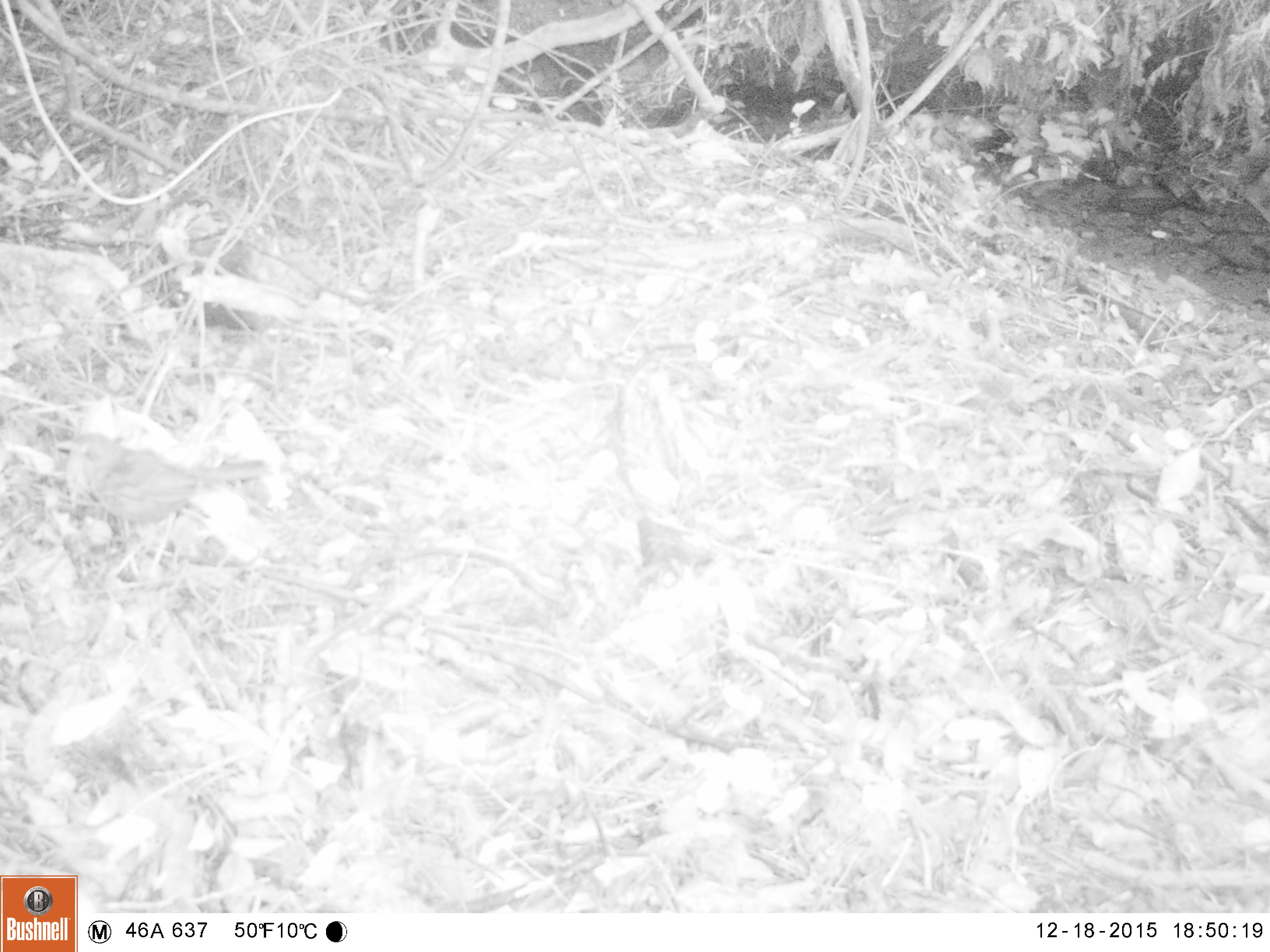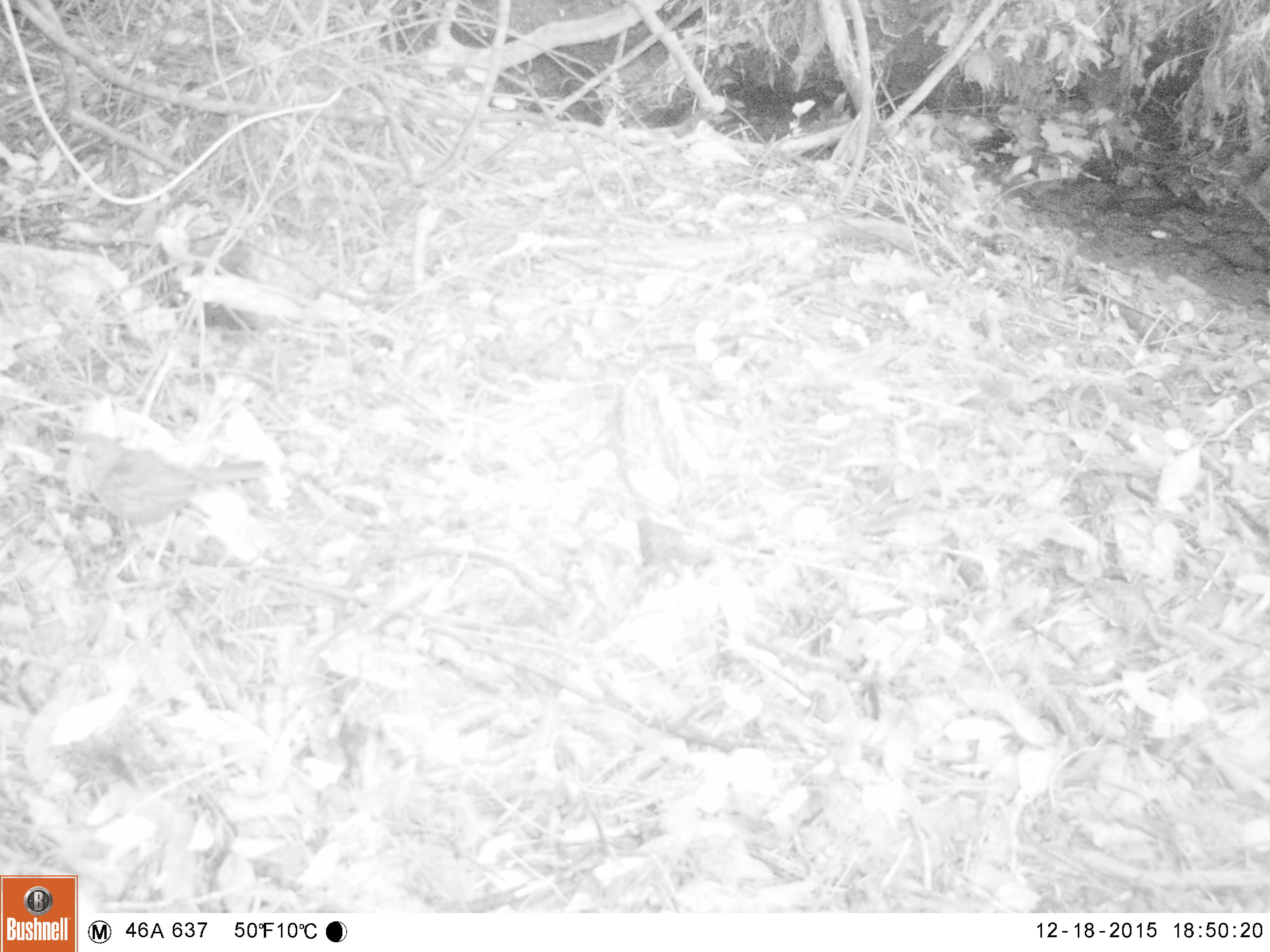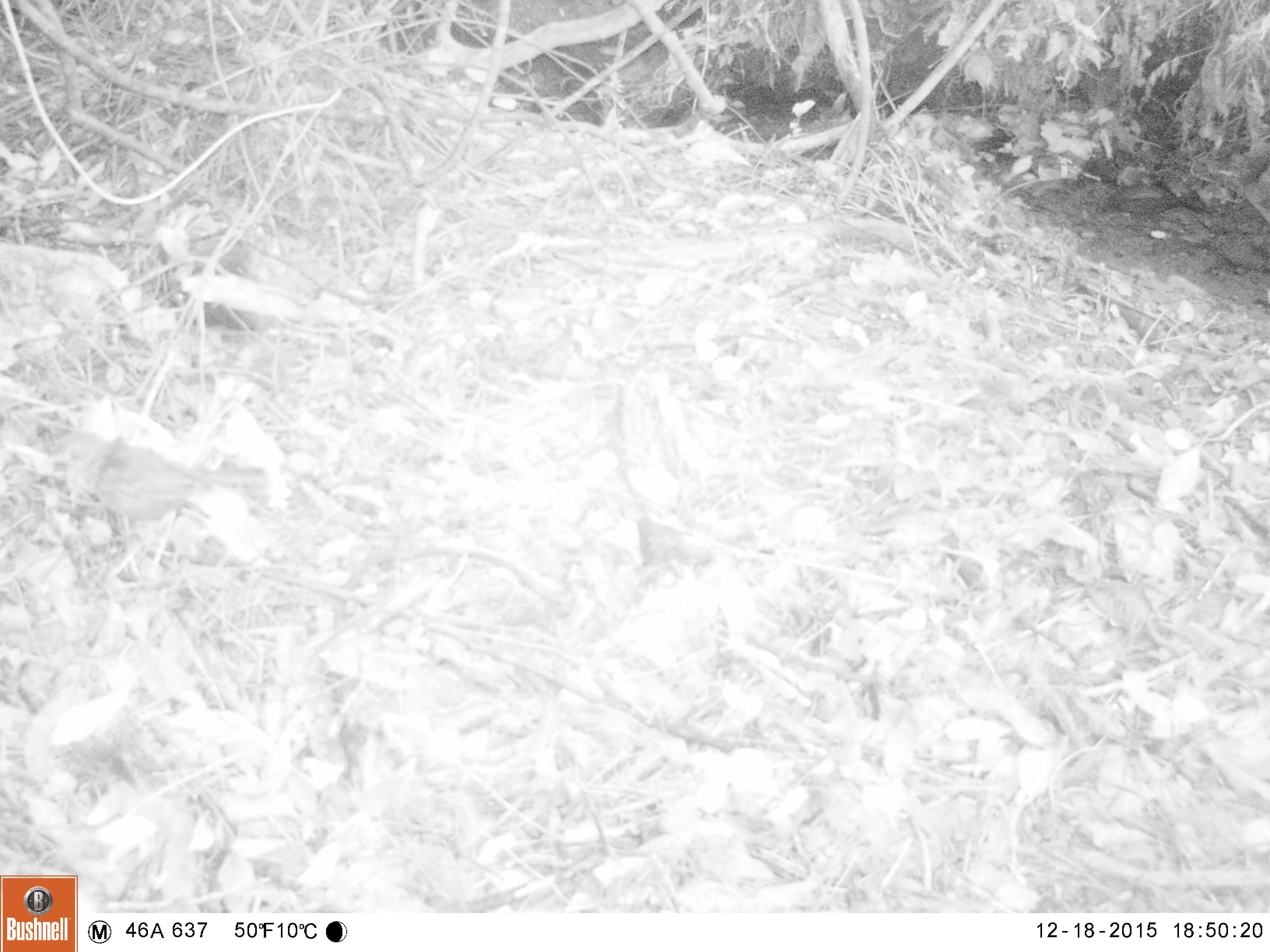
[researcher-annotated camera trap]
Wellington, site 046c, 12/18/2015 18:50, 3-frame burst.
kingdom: Animalia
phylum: Chordata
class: Aves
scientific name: Aves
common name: bird